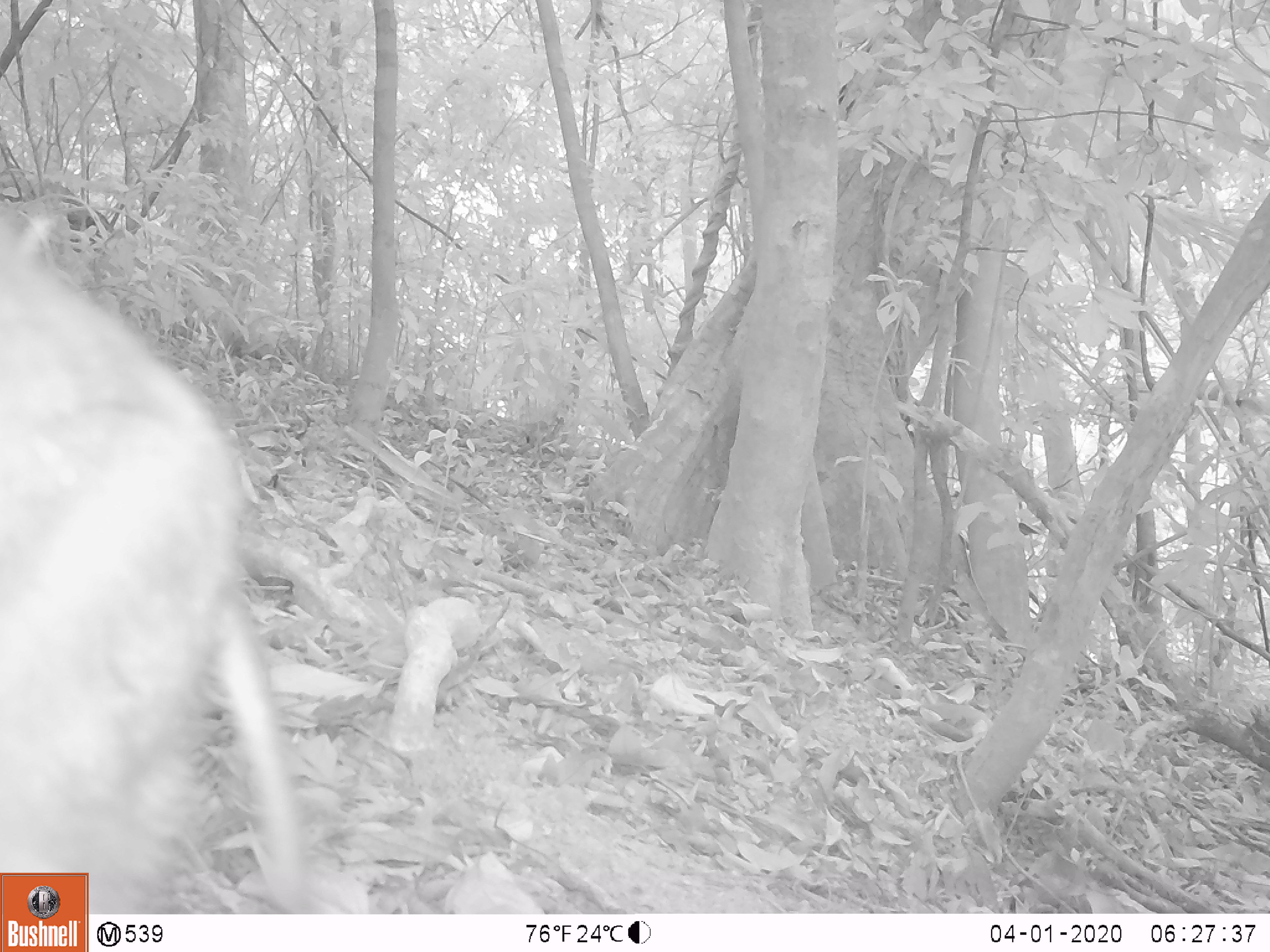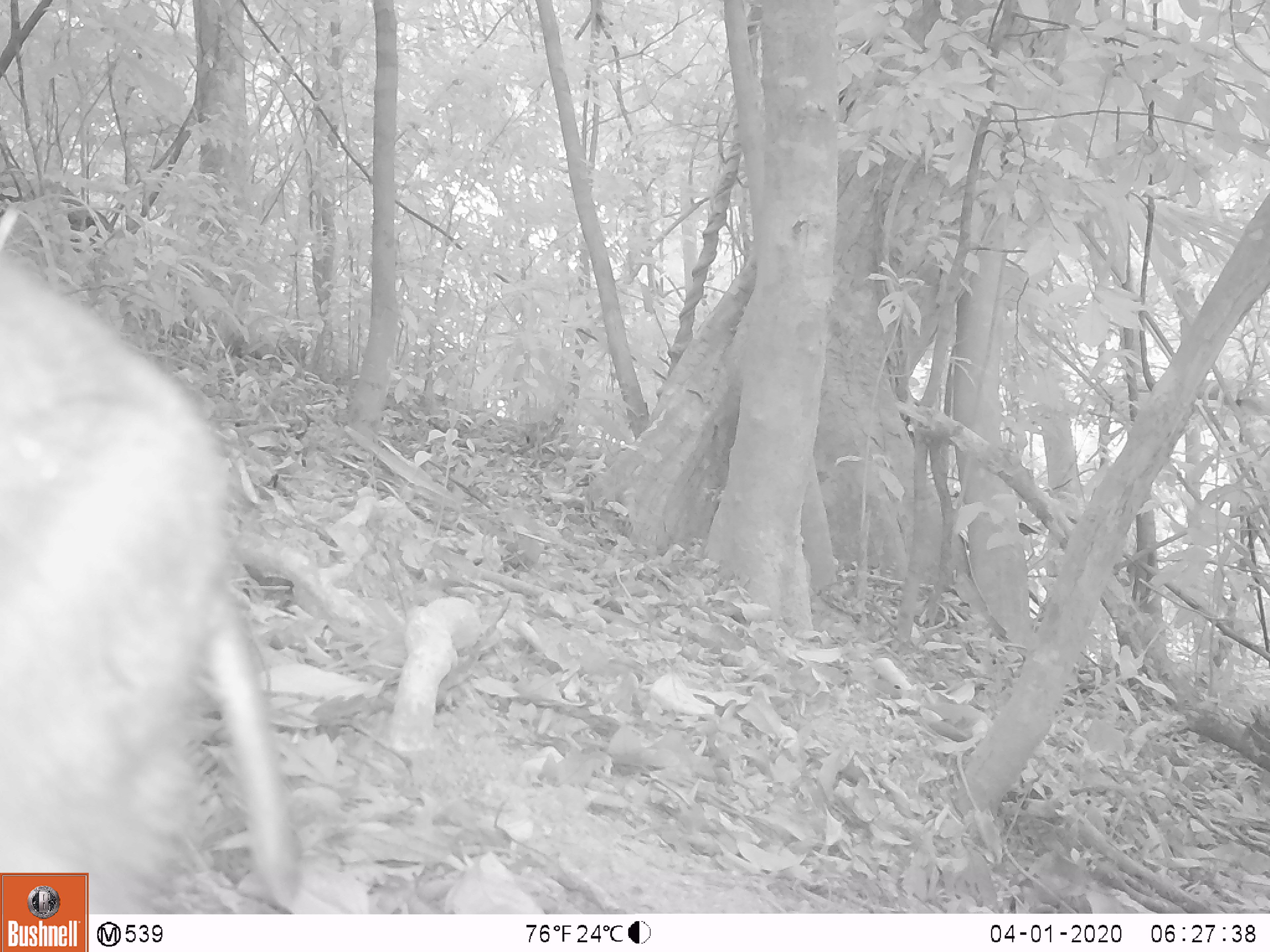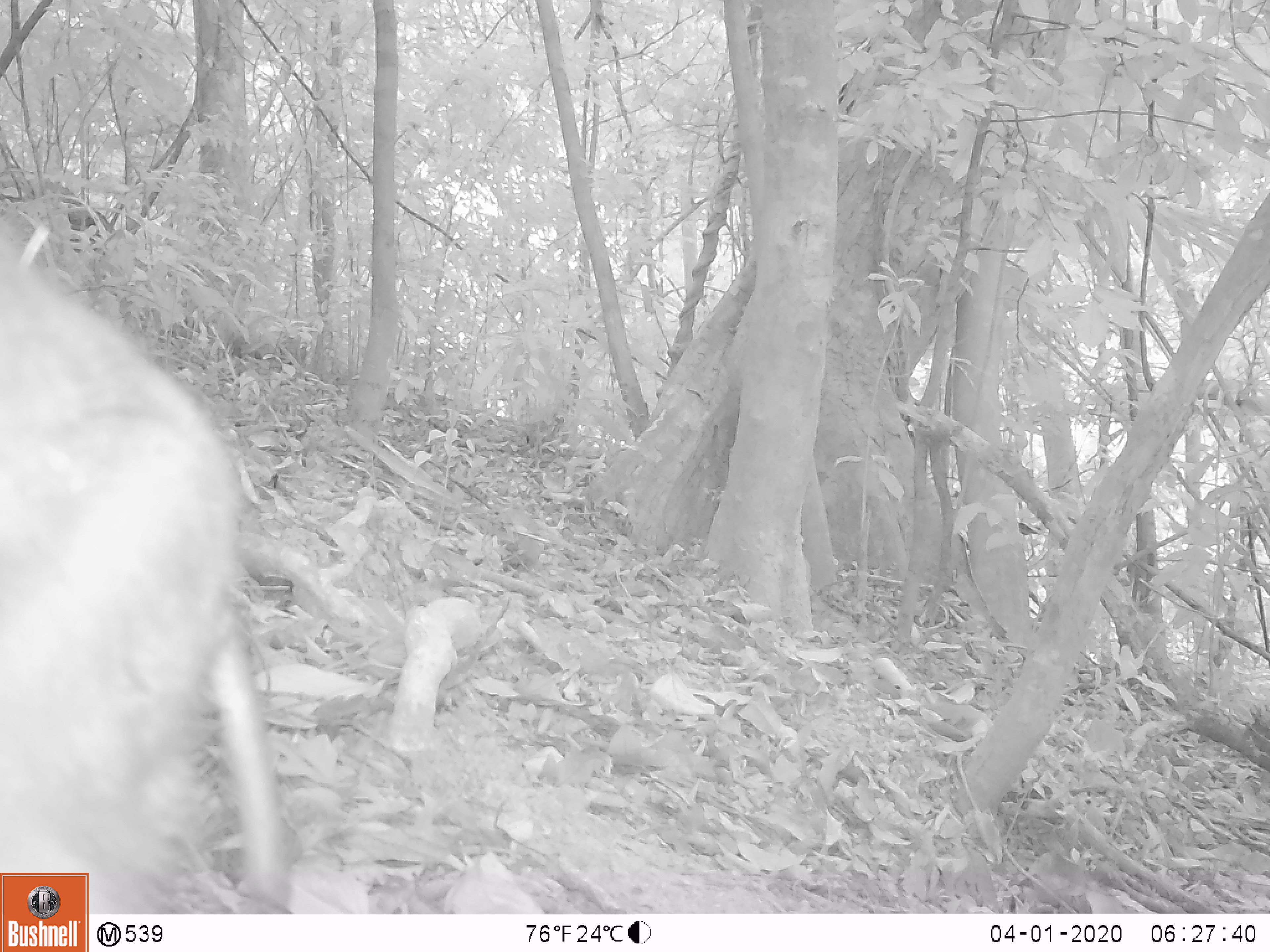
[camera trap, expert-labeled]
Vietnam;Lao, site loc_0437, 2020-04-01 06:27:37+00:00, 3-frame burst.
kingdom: Animalia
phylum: Chordata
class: Mammalia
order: Primates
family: Cercopithecidae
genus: Macaca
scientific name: Macaca nemestrina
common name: pig-tailed macaque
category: pig tailed macaque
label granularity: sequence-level